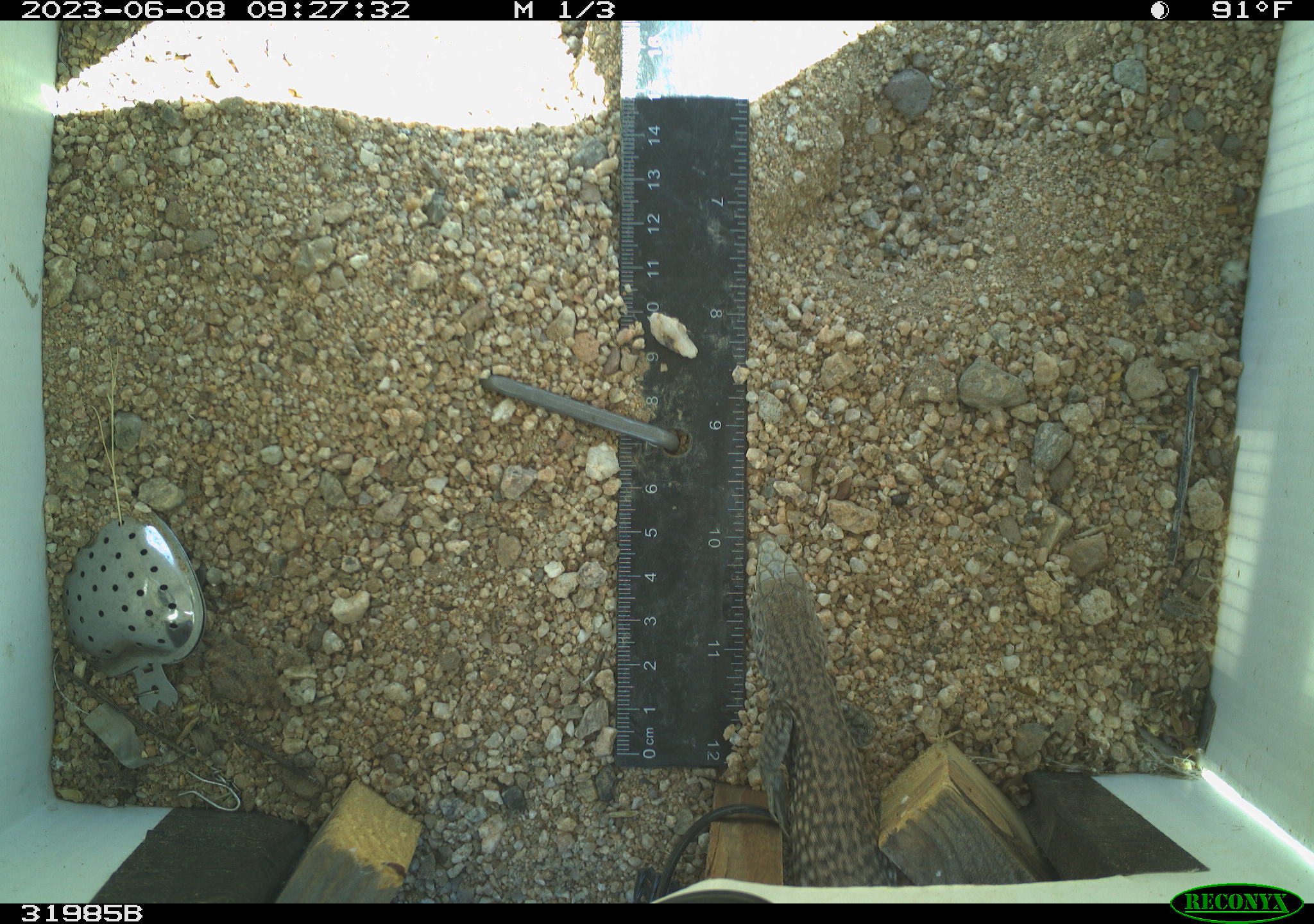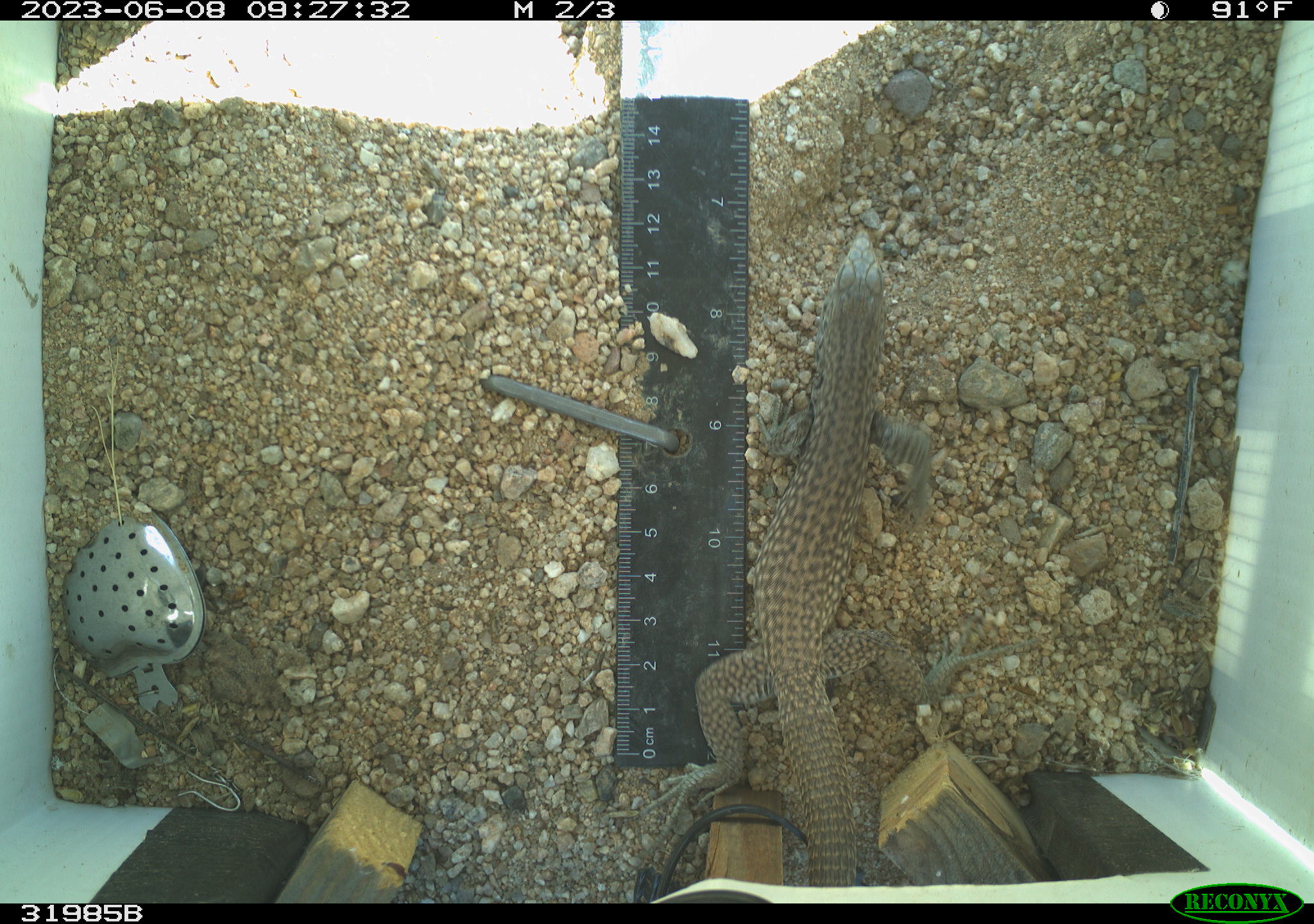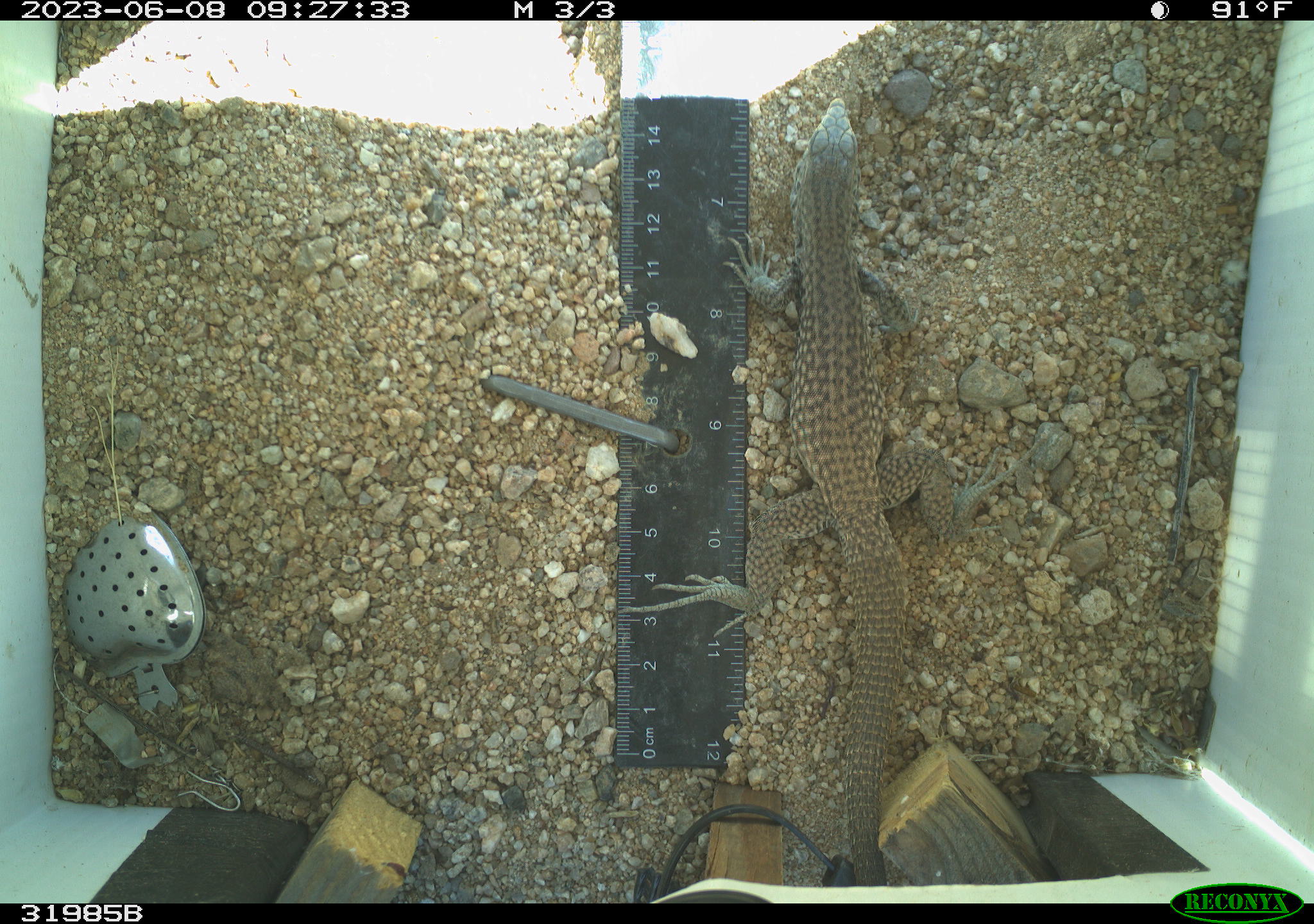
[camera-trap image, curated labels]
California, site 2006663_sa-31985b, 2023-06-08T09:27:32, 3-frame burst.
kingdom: Animalia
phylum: Chordata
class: Reptilia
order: Squamata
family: Teiidae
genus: Aspidoscelis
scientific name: Aspidoscelis tigris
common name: western whiptail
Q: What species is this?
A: Western whiptail (Aspidoscelis tigris).